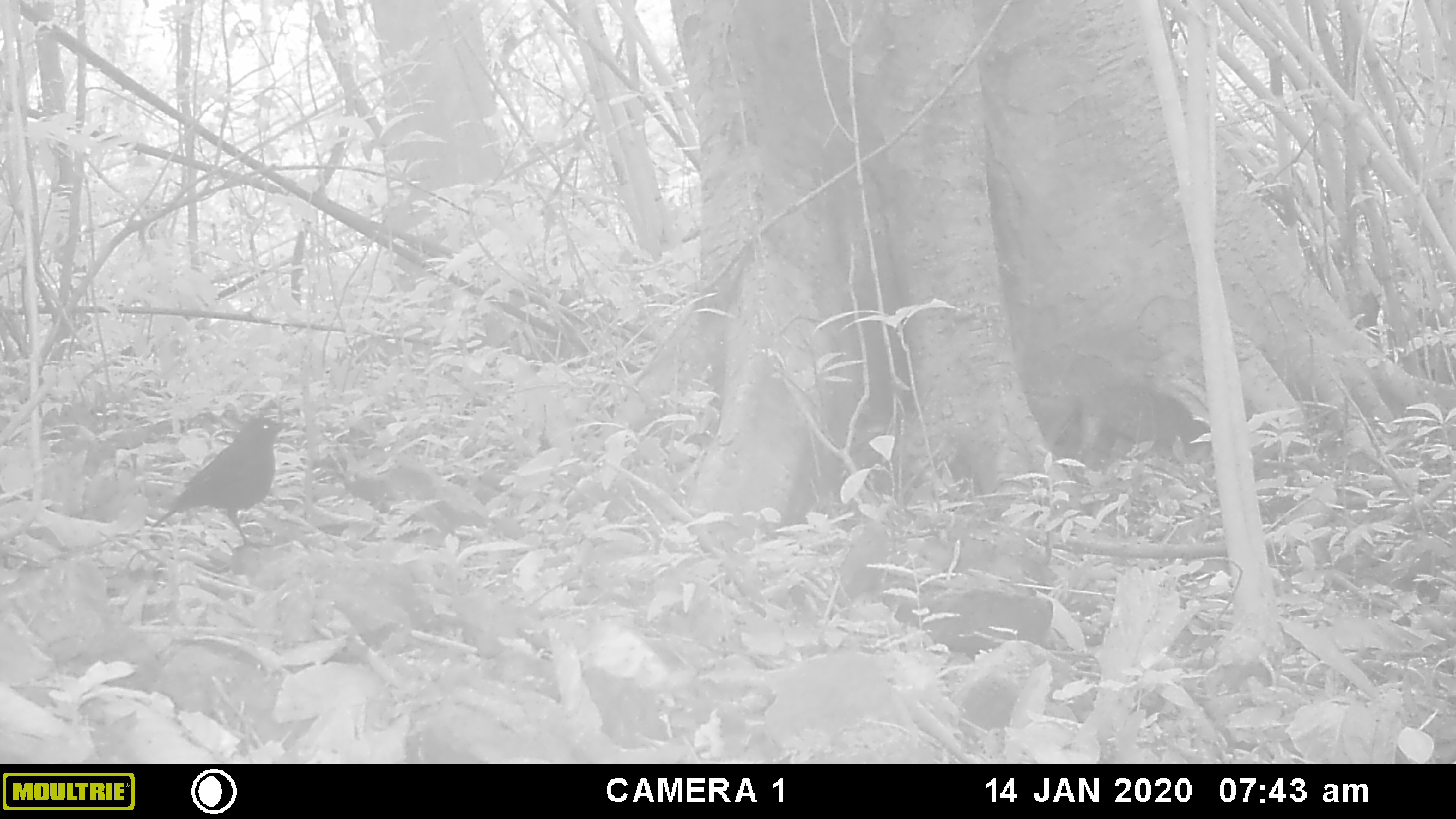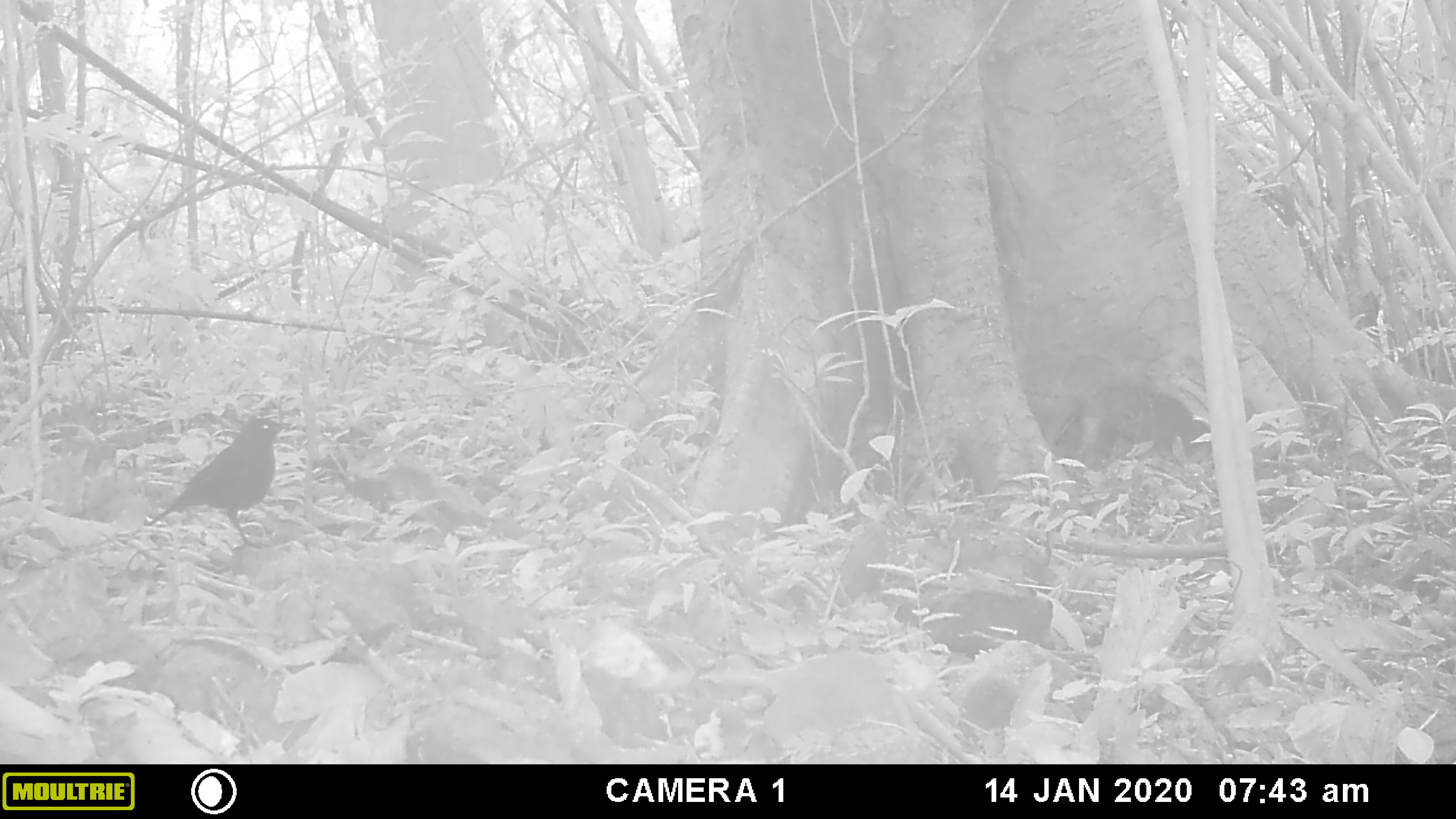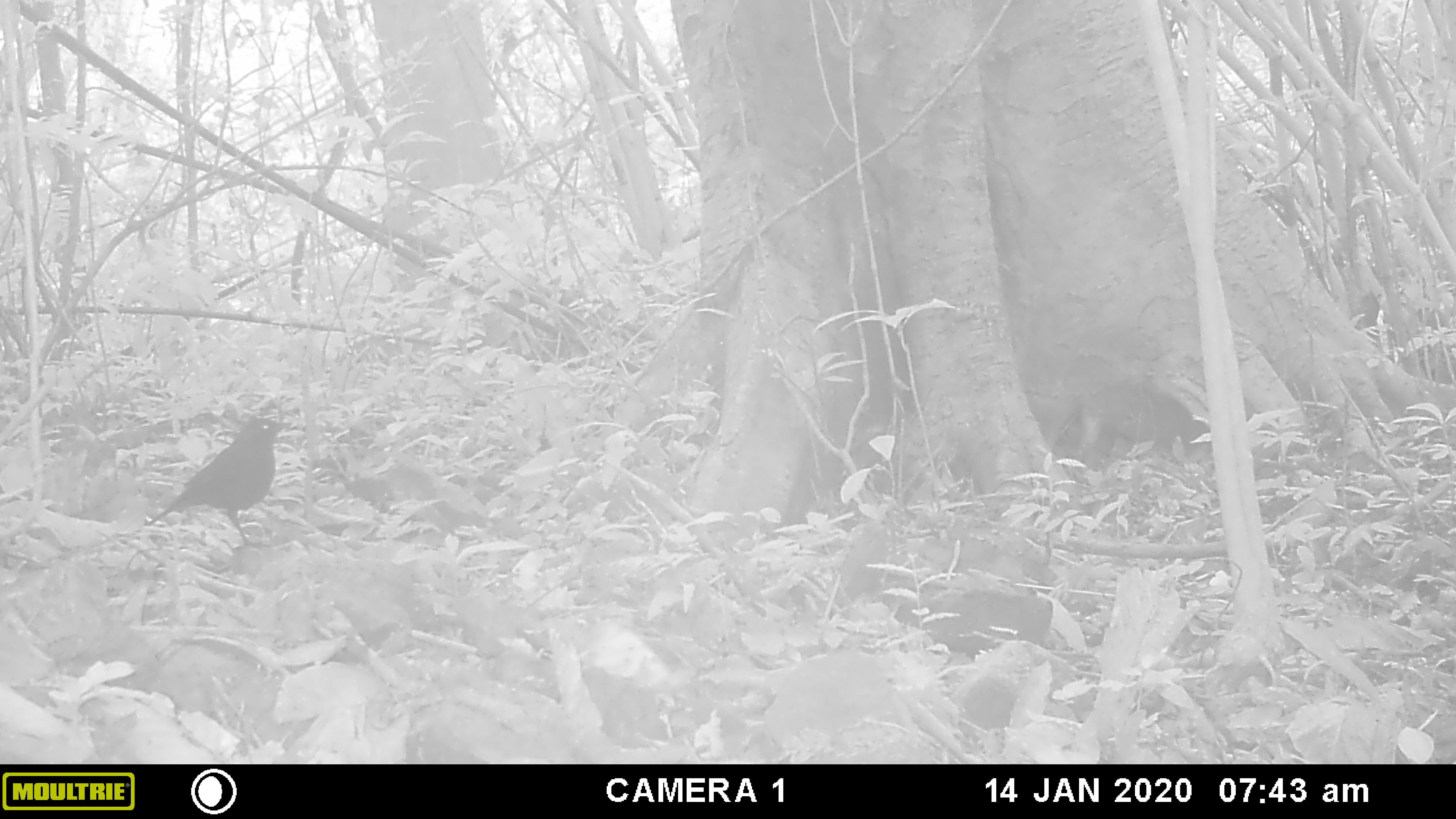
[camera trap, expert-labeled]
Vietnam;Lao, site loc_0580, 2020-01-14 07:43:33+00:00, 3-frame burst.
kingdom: Animalia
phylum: Chordata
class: Aves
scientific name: Aves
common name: bird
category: unidentified bird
Unidentified bird (bird) (Aves). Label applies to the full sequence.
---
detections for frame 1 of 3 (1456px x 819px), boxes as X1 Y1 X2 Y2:
unidentified bird: 151 415 292 545; 1044 383 1212 474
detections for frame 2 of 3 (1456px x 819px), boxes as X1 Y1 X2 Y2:
unidentified bird: 146 417 292 549; 1054 382 1212 468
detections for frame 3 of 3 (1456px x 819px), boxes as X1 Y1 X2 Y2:
unidentified bird: 146 416 292 548; 1038 374 1214 481